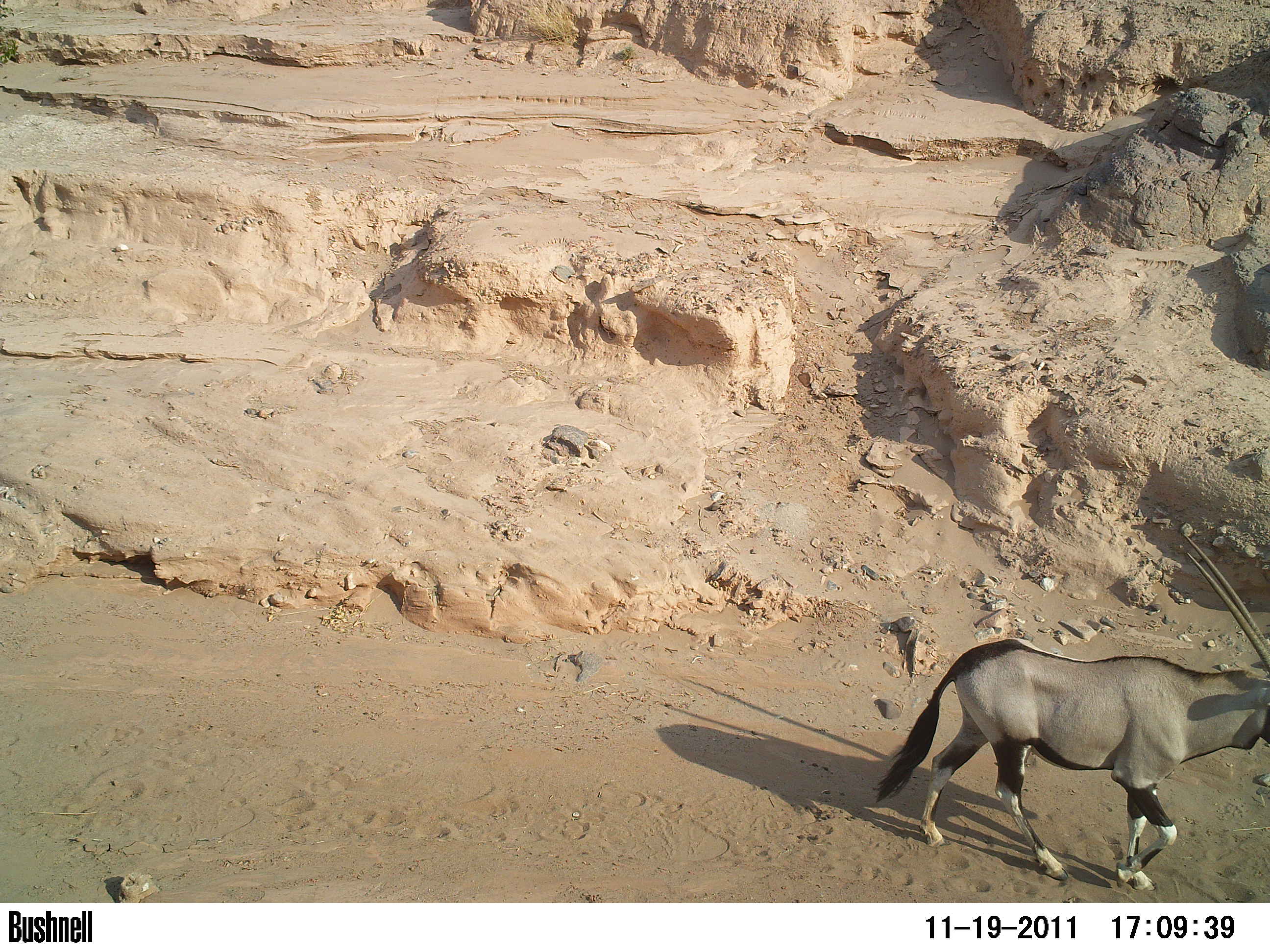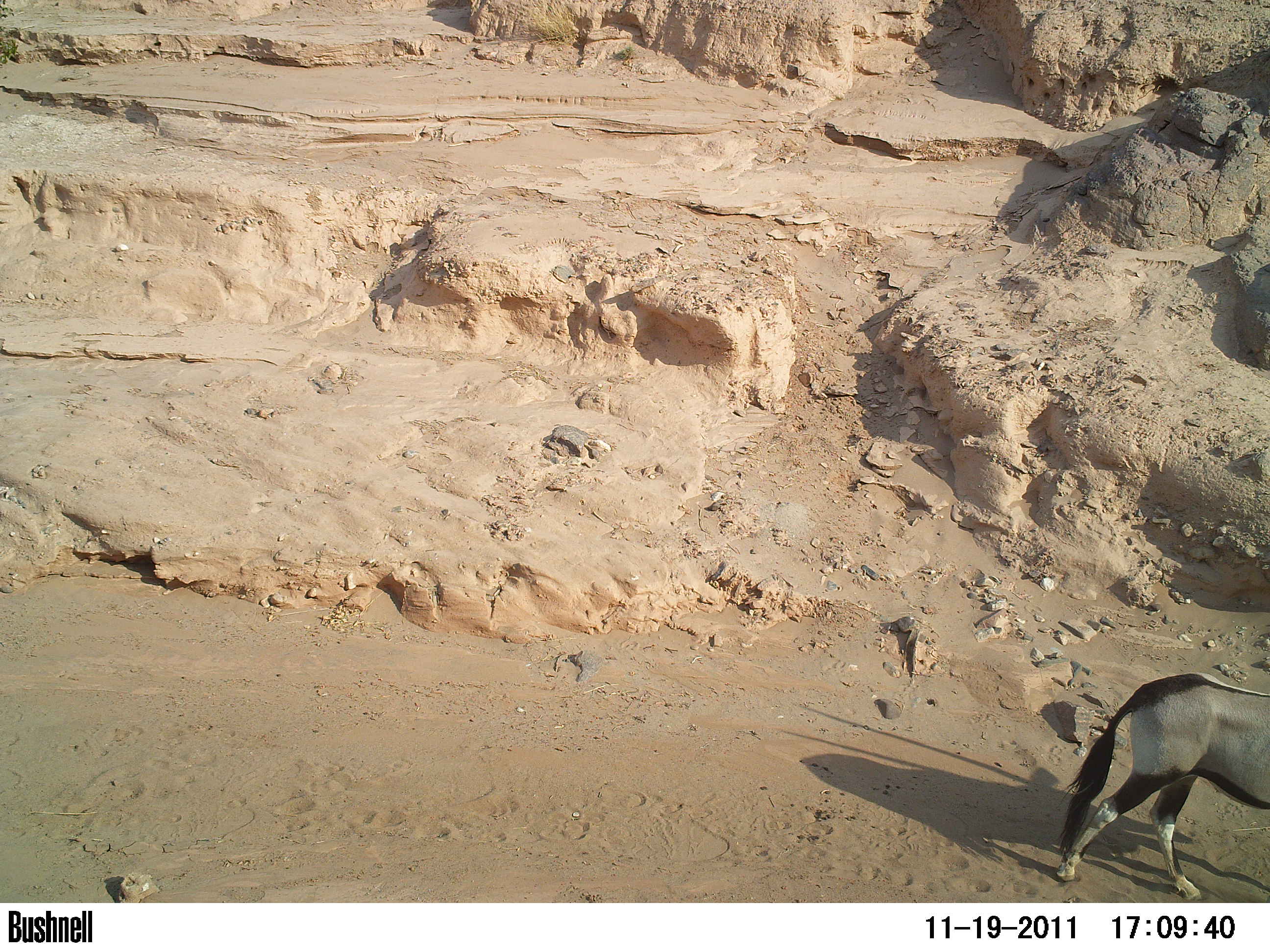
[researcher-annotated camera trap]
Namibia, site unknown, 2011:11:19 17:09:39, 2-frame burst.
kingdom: Animalia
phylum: Chordata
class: Mammalia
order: Artiodactyla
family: Bovidae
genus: Oryx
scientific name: Oryx gazella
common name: gemsbok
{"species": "Oryx gazella (gemsbok)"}